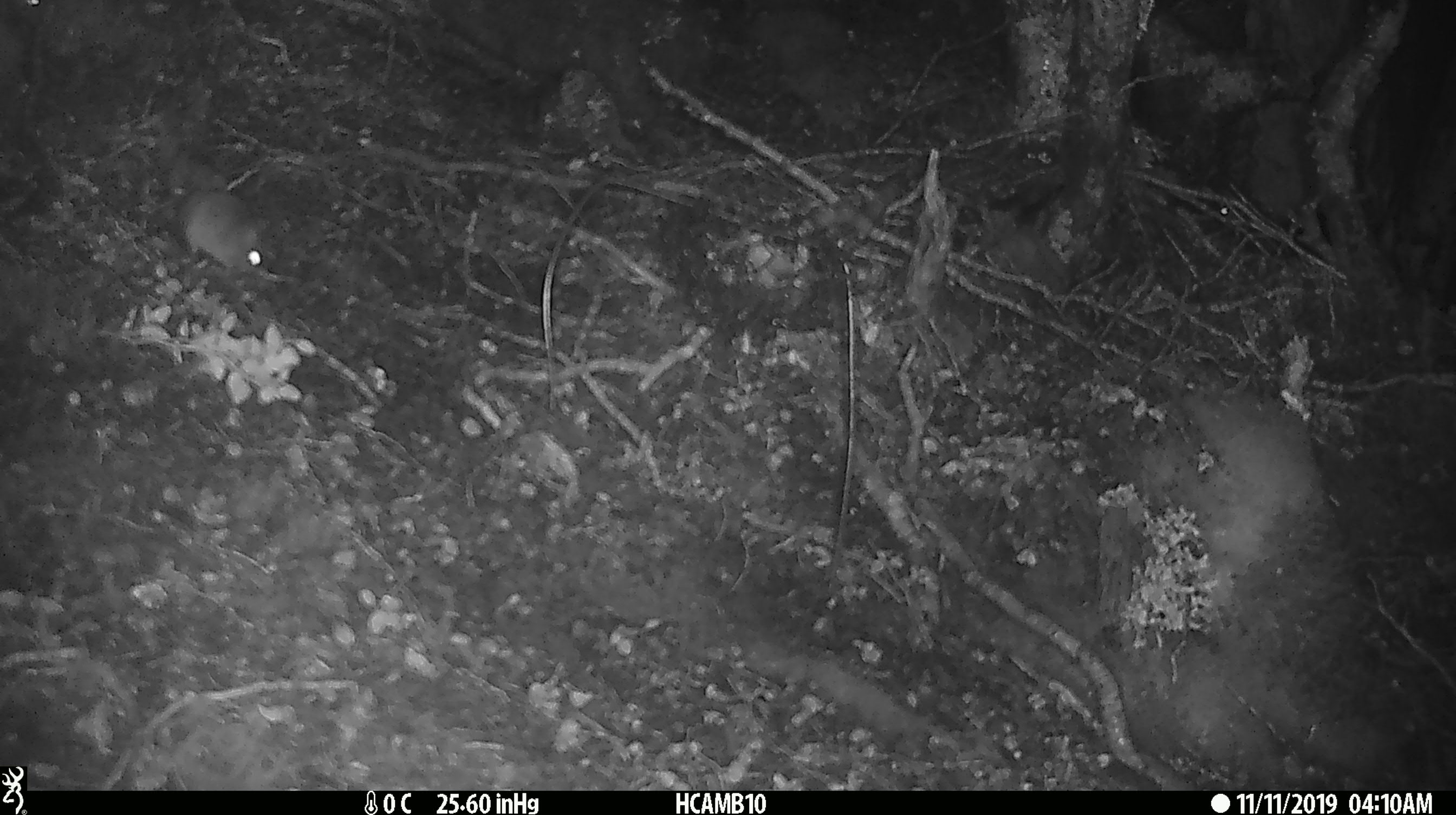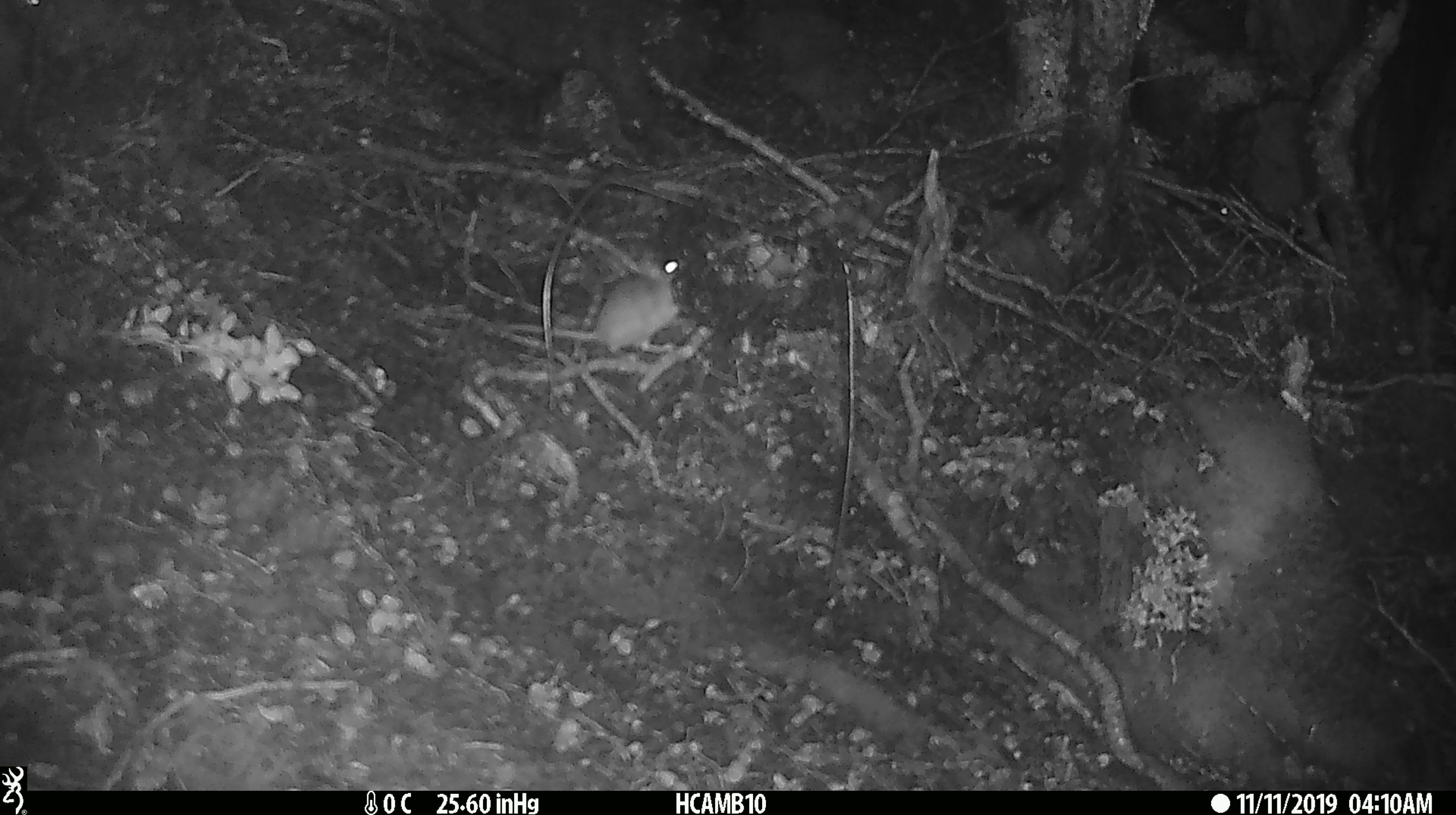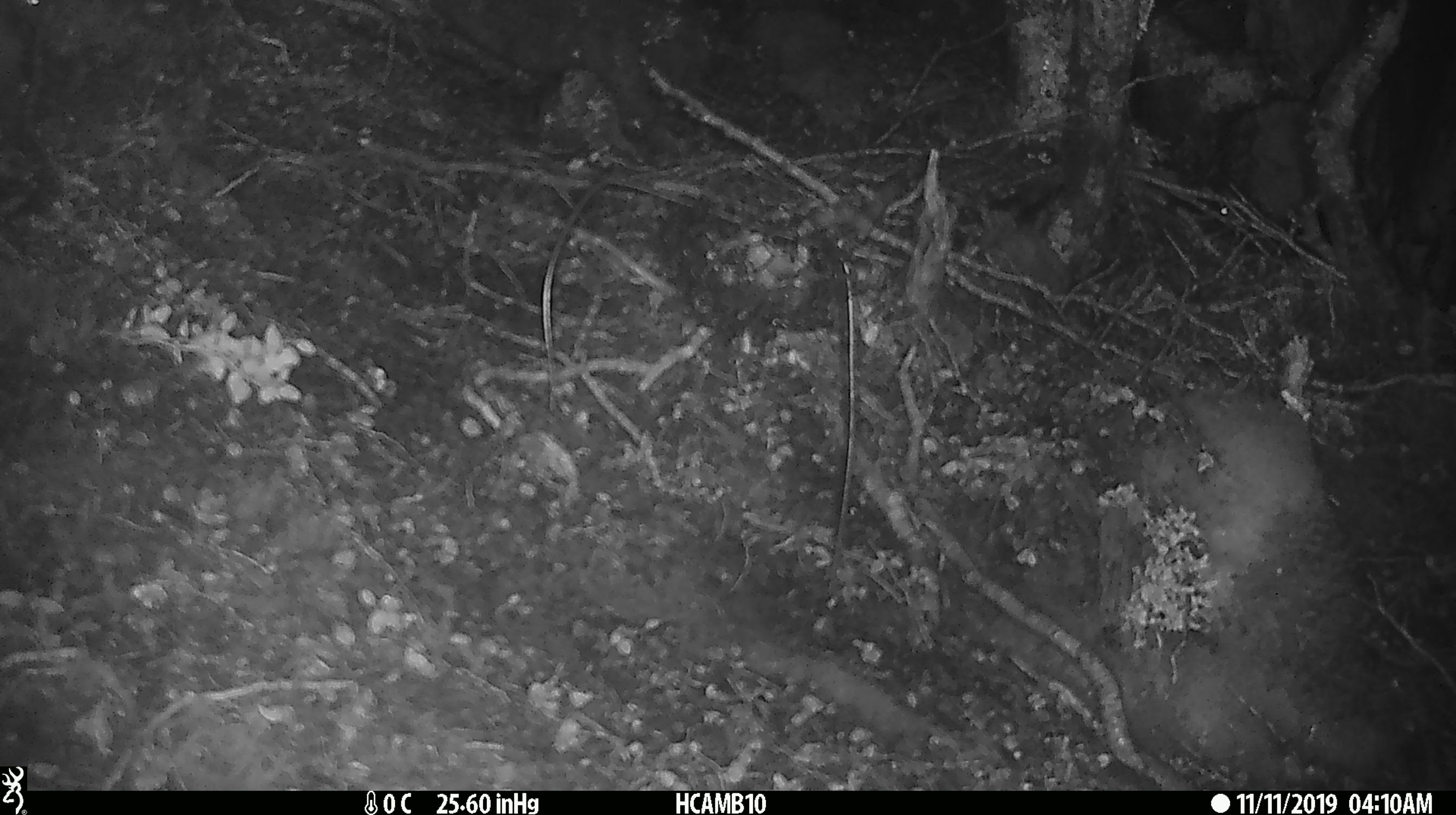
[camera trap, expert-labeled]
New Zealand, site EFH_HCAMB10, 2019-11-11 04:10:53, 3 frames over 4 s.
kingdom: Animalia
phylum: Chordata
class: Mammalia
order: Rodentia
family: Muridae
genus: Mus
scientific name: Mus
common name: mouse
Mouse (Mus).